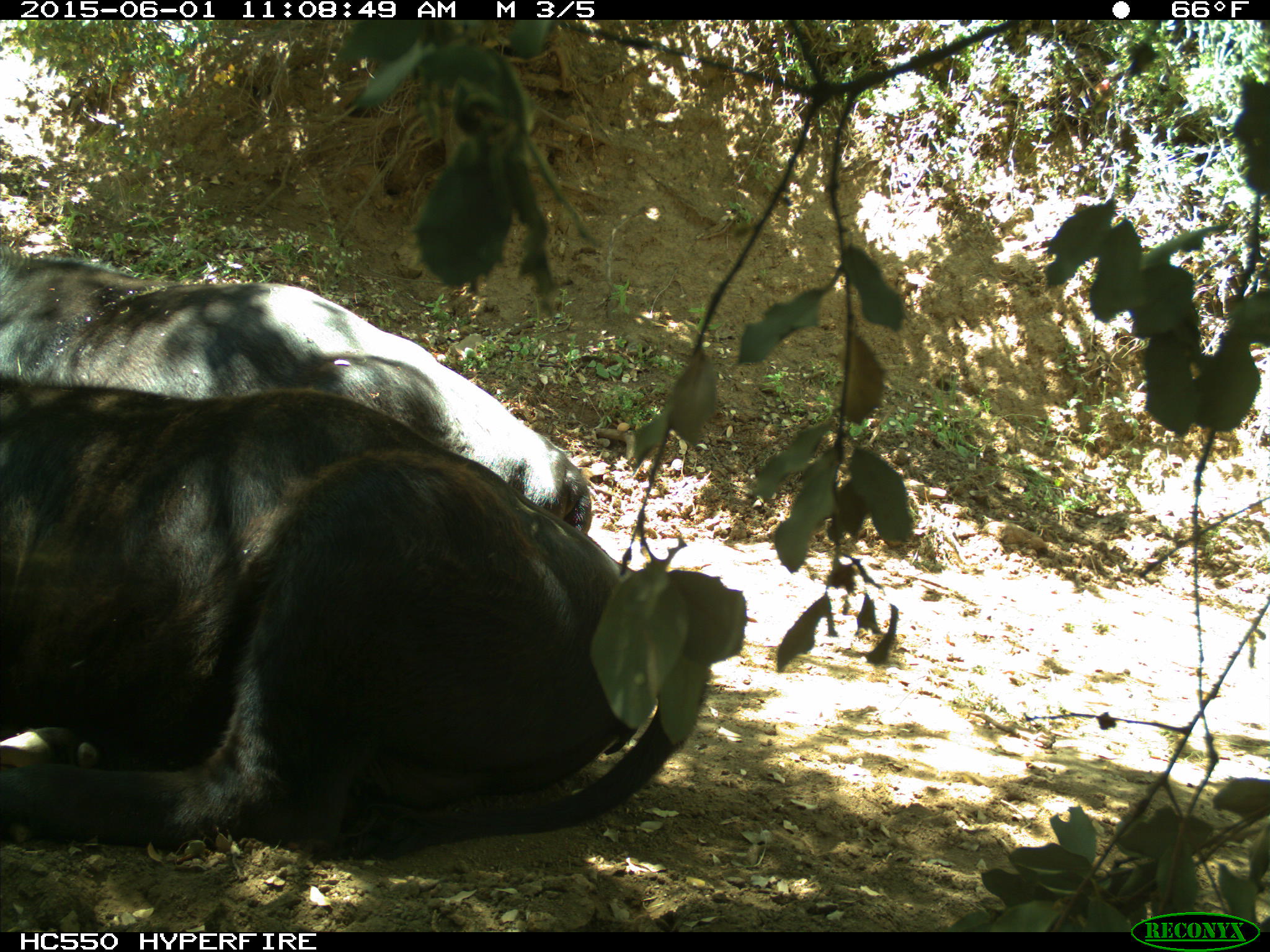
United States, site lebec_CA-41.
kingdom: Animalia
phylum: Chordata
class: Mammalia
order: Artiodactyla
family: Bovidae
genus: Bos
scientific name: Bos taurus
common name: domestic cow